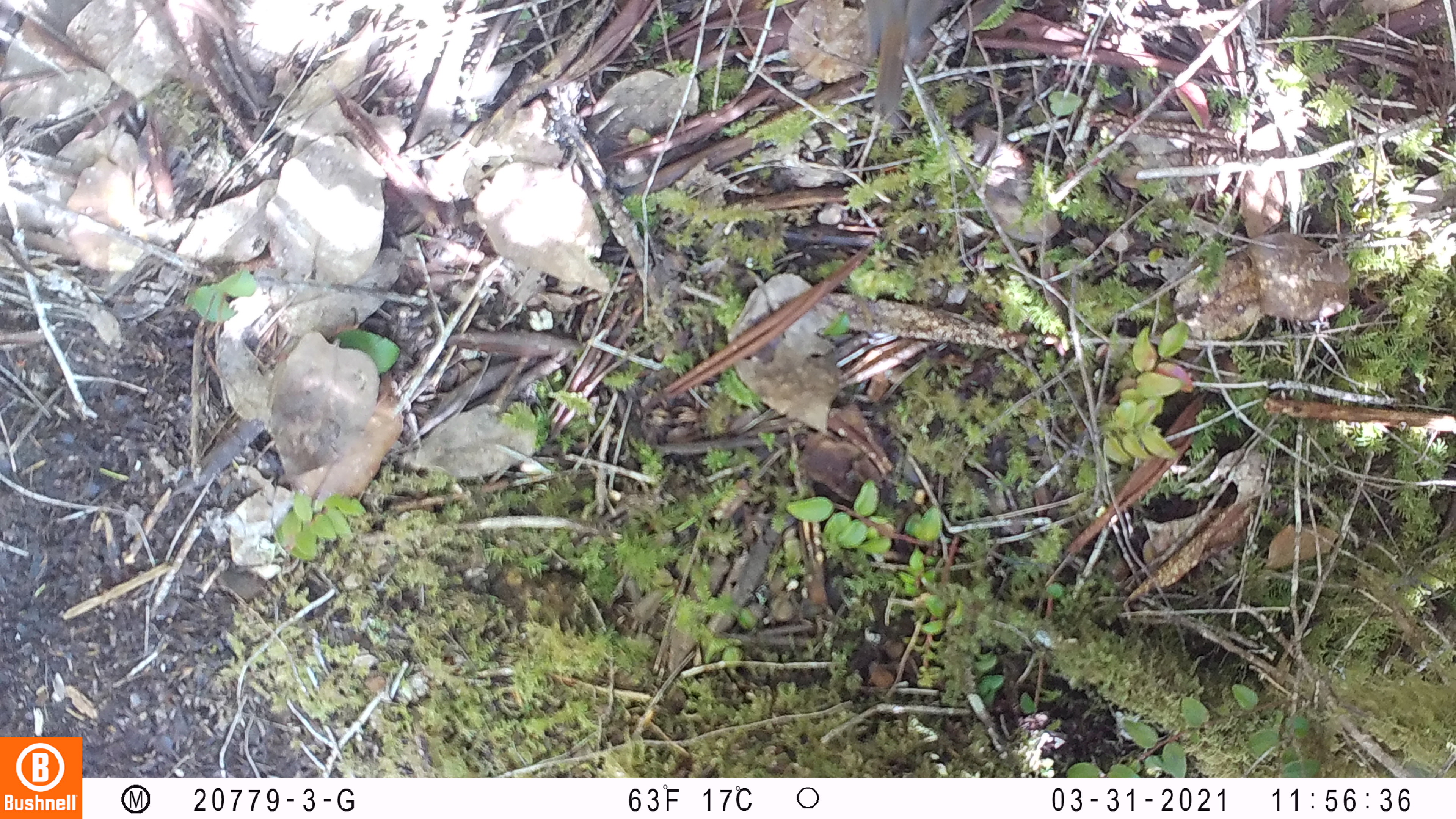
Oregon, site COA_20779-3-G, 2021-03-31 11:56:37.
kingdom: Animalia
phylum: Chordata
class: Aves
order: Passeriformes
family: Turdidae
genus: Catharus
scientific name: Catharus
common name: brown thrushes and nightingale-thrushes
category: catharus species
Catharus species (brown thrushes and nightingale-thrushes) (Catharus).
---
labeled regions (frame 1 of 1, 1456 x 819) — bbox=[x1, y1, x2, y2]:
catharus species: bbox=[836, 0, 967, 135]